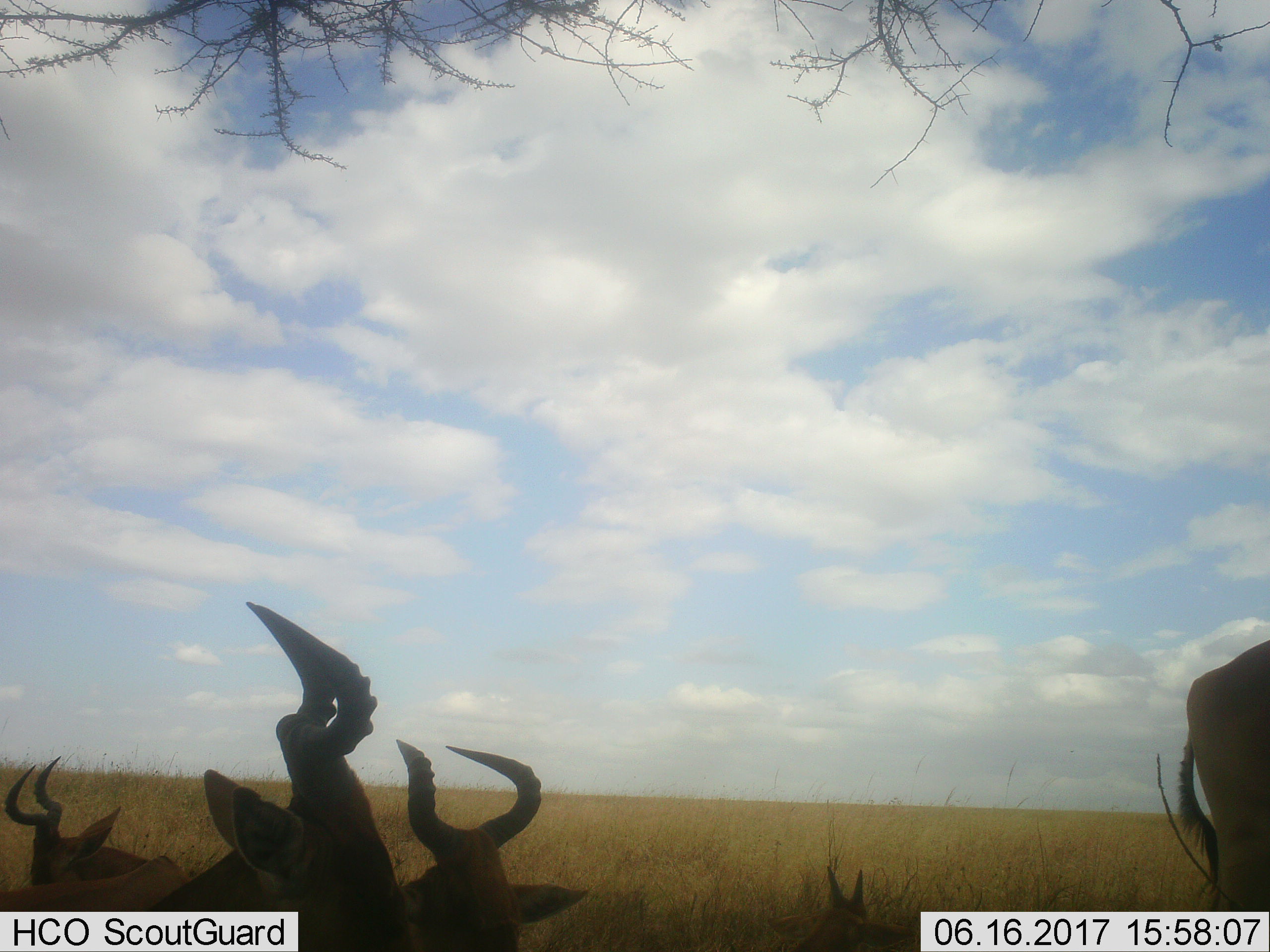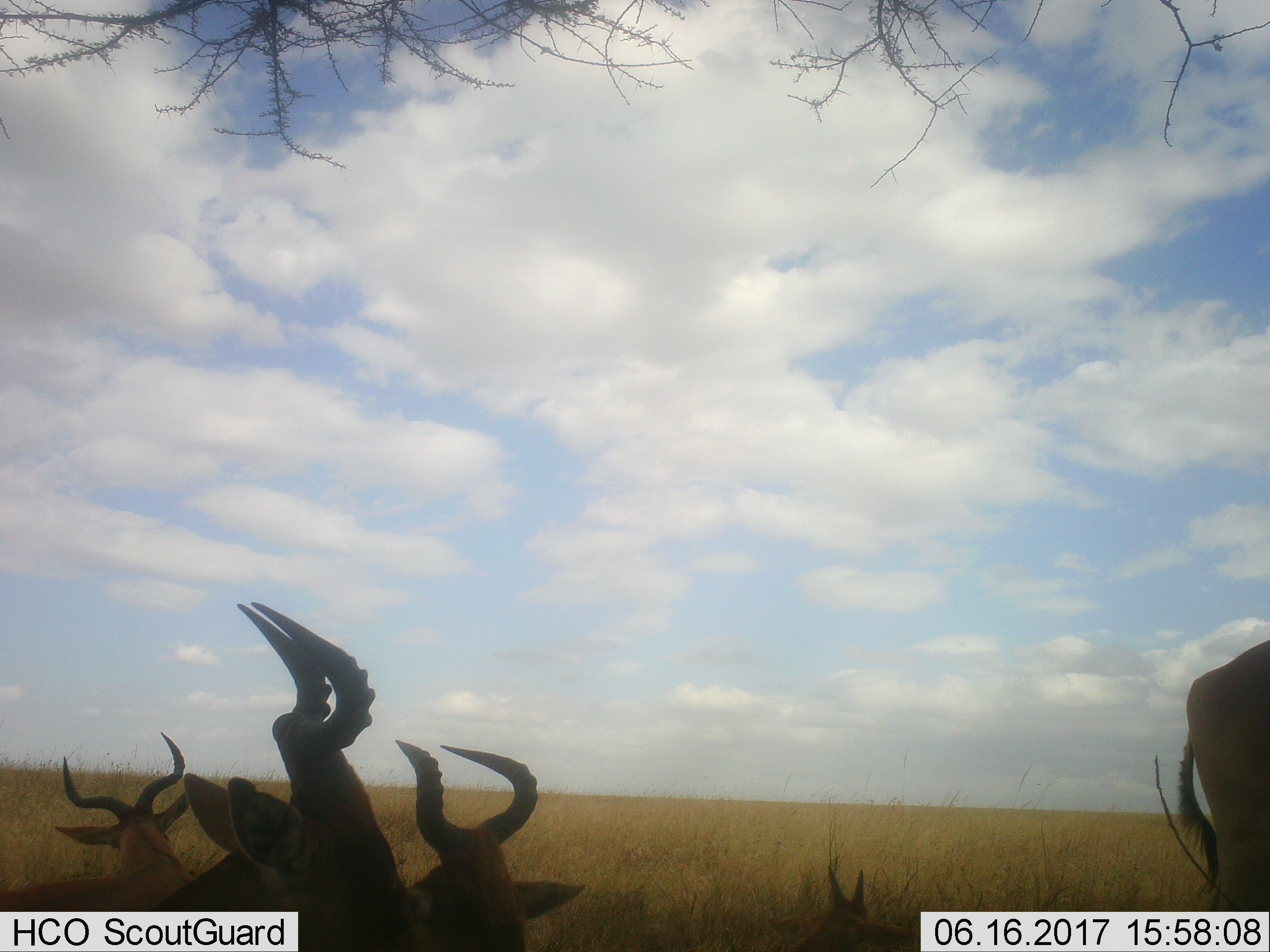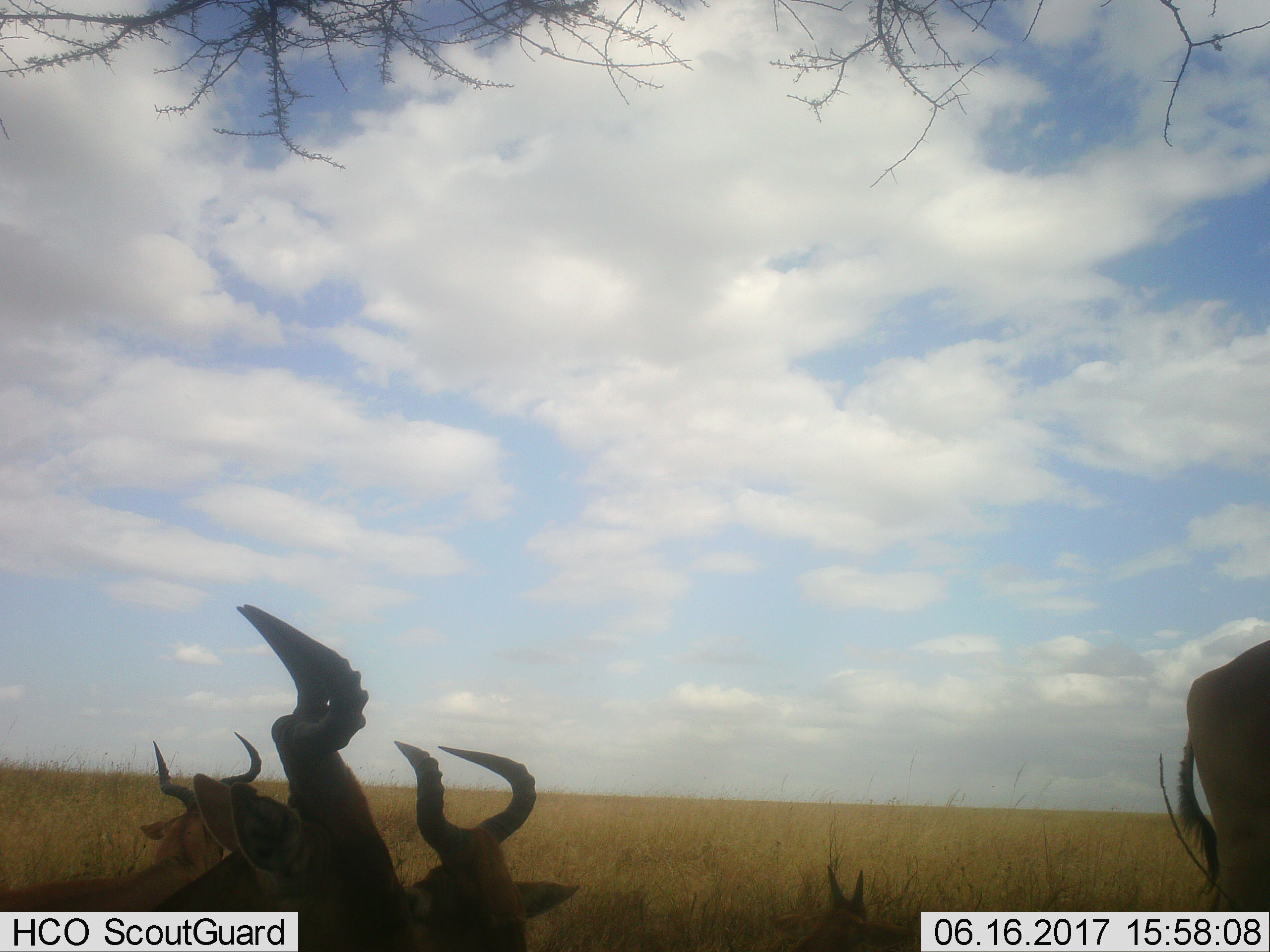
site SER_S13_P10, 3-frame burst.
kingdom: Animalia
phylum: Chordata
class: Mammalia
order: Artiodactyla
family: Bovidae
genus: Alcelaphus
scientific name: Alcelaphus buselaphus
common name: hartebeest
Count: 3.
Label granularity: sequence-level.